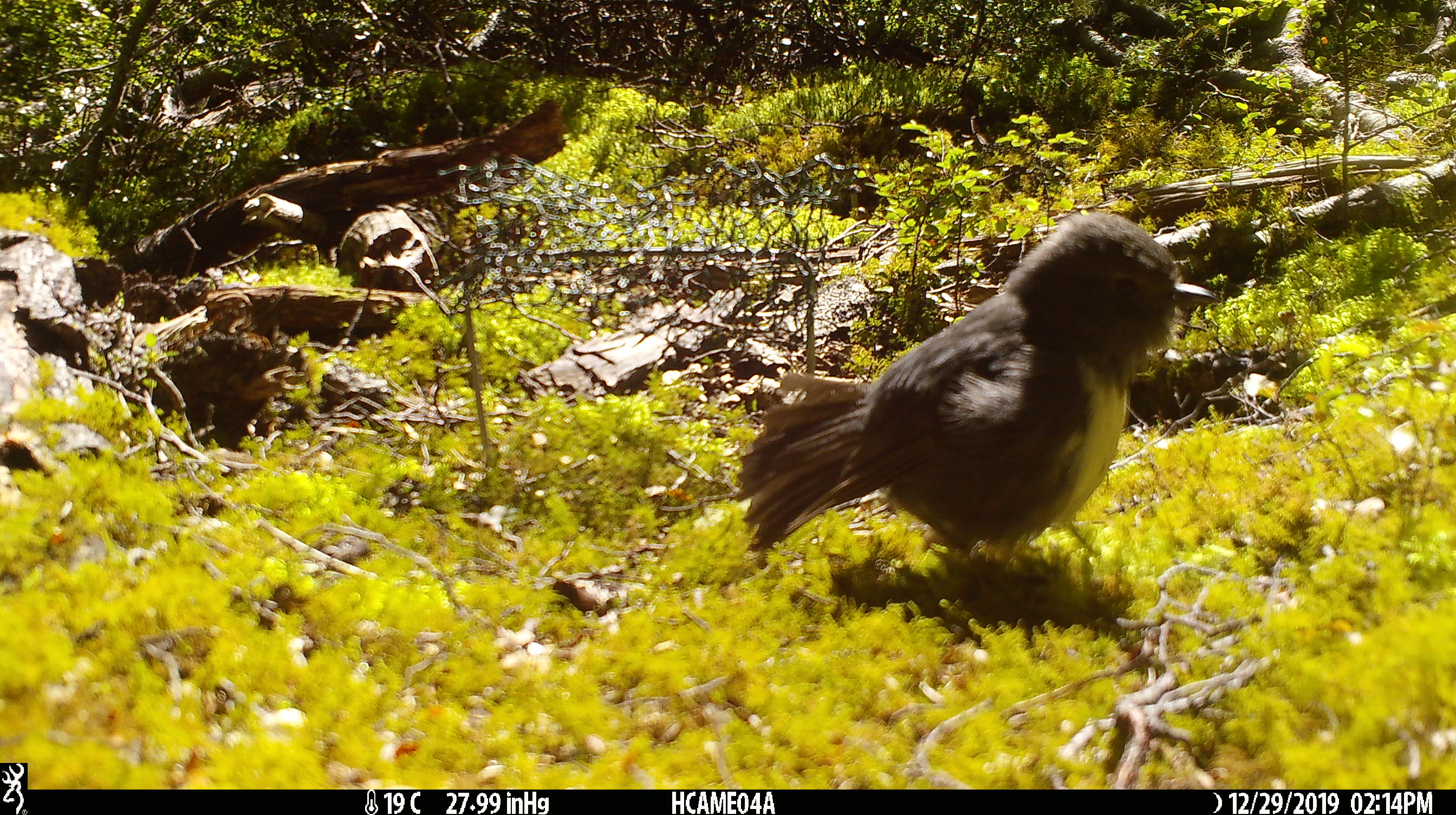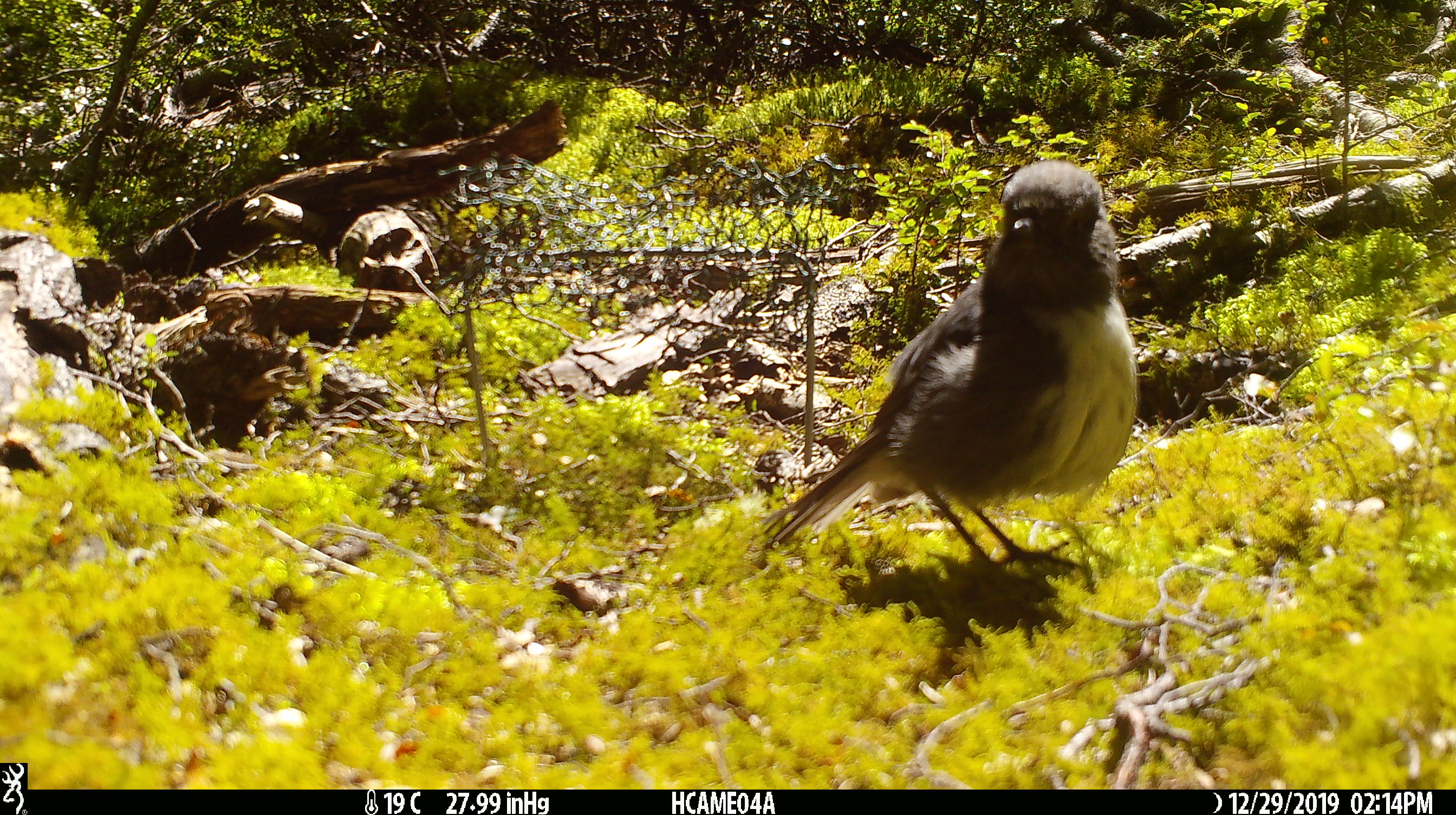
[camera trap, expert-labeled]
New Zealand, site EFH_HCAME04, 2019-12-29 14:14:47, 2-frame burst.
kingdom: Animalia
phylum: Chordata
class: Aves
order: Passeriformes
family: Petroicidae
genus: Petroica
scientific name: Petroica australis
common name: new zealand robin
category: robin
Robin (new zealand robin) (Petroica australis).